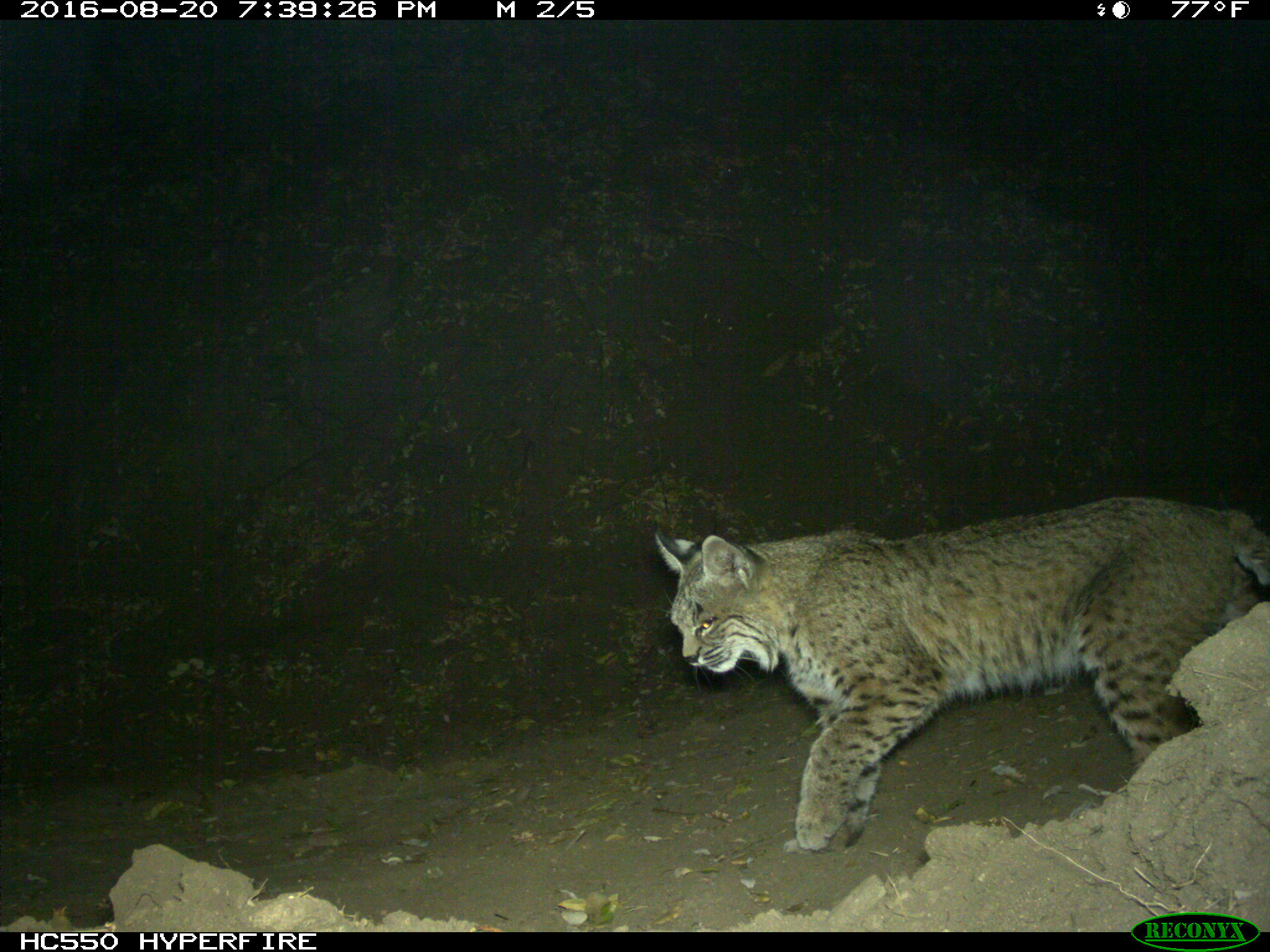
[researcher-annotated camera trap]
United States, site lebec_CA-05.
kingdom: Animalia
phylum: Chordata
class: Mammalia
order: Carnivora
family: Felidae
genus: Lynx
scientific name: Lynx rufus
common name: bobcat